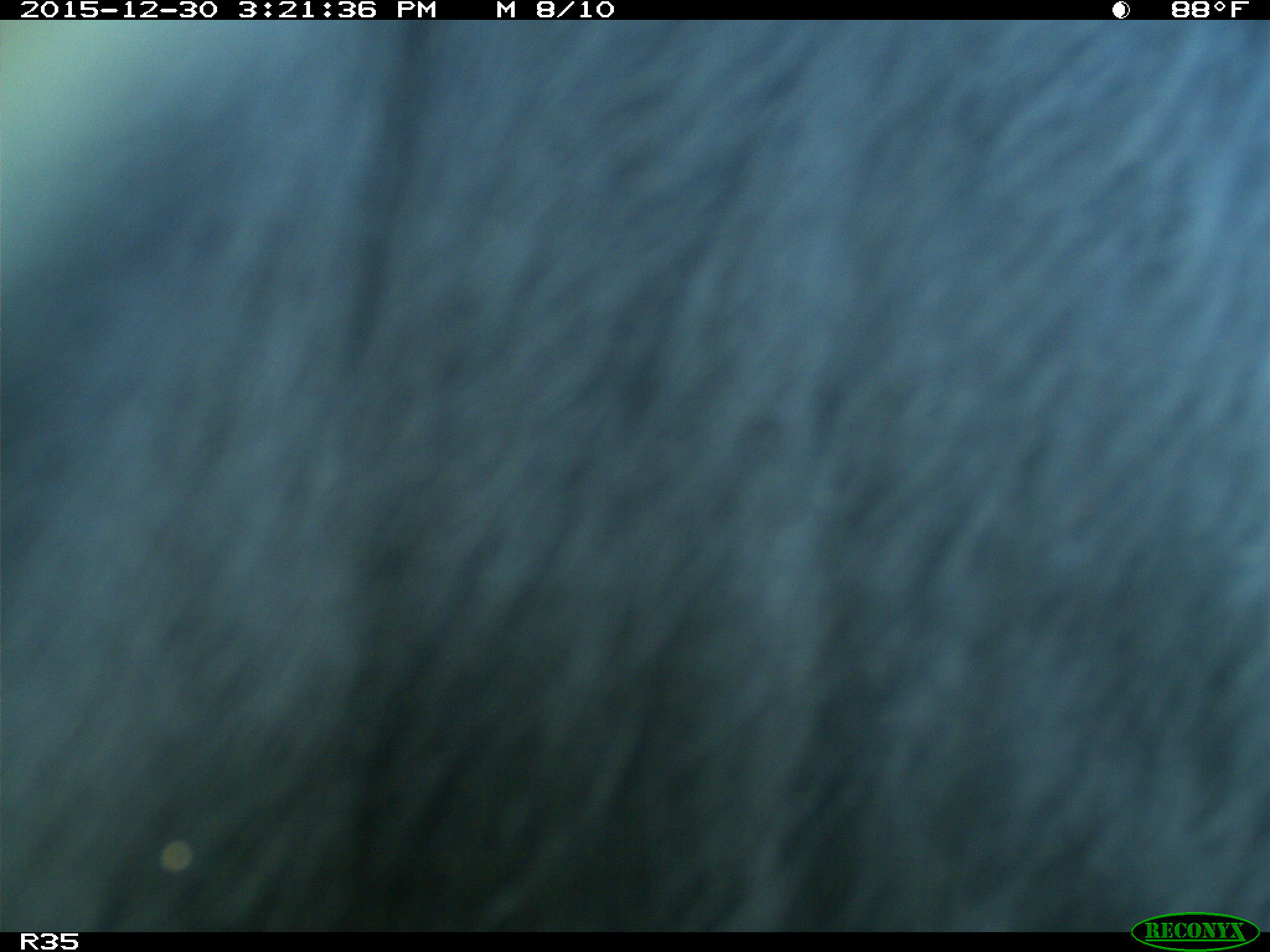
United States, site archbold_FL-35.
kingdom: Animalia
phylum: Chordata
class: Mammalia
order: Artiodactyla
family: Bovidae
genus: Bos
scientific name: Bos taurus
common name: domestic cow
Bos taurus (domestic cow).